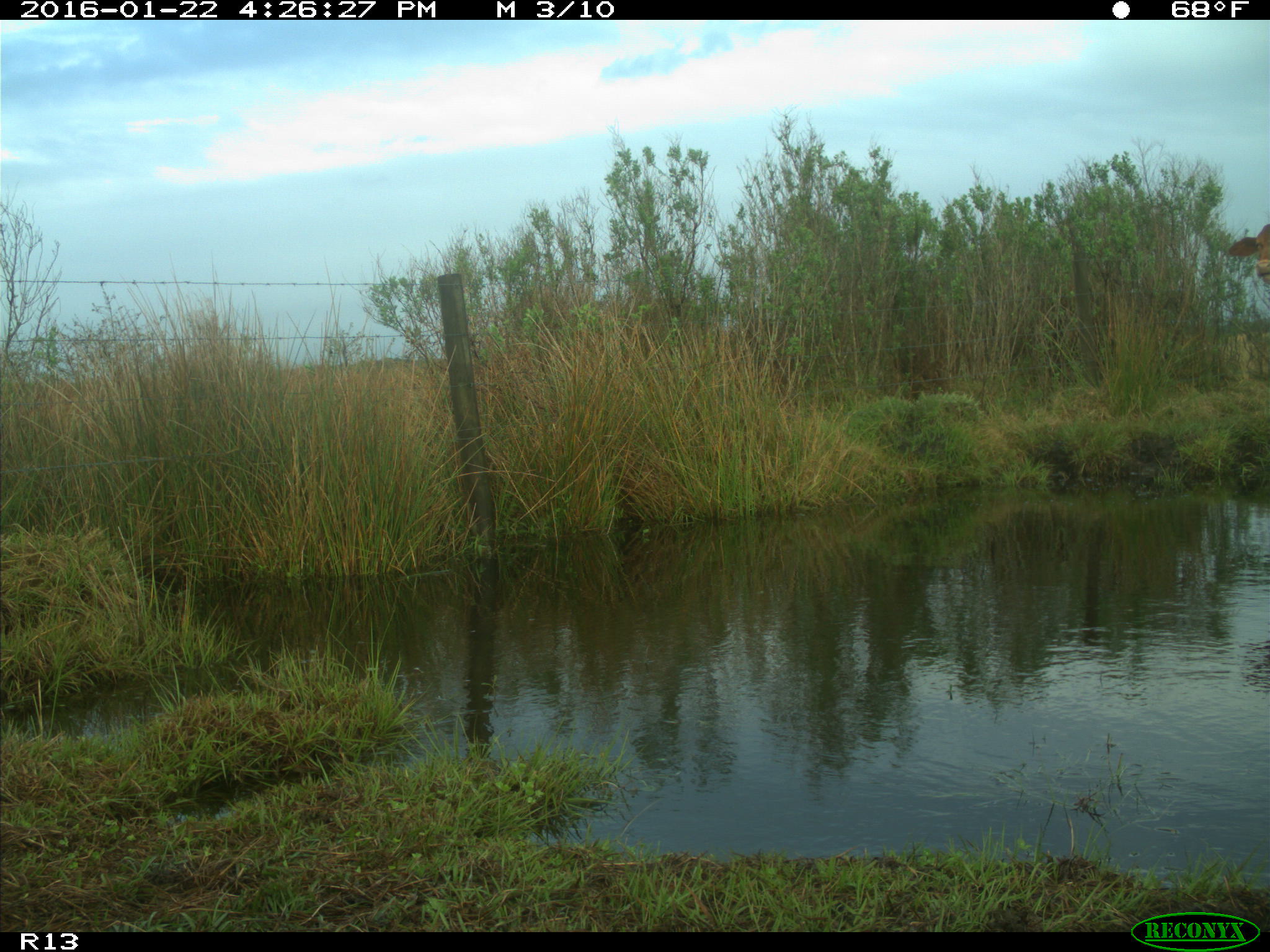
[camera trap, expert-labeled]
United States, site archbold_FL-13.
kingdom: Animalia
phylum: Chordata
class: Mammalia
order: Artiodactyla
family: Bovidae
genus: Bos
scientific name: Bos taurus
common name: domestic cow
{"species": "Bos taurus (domestic cow)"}